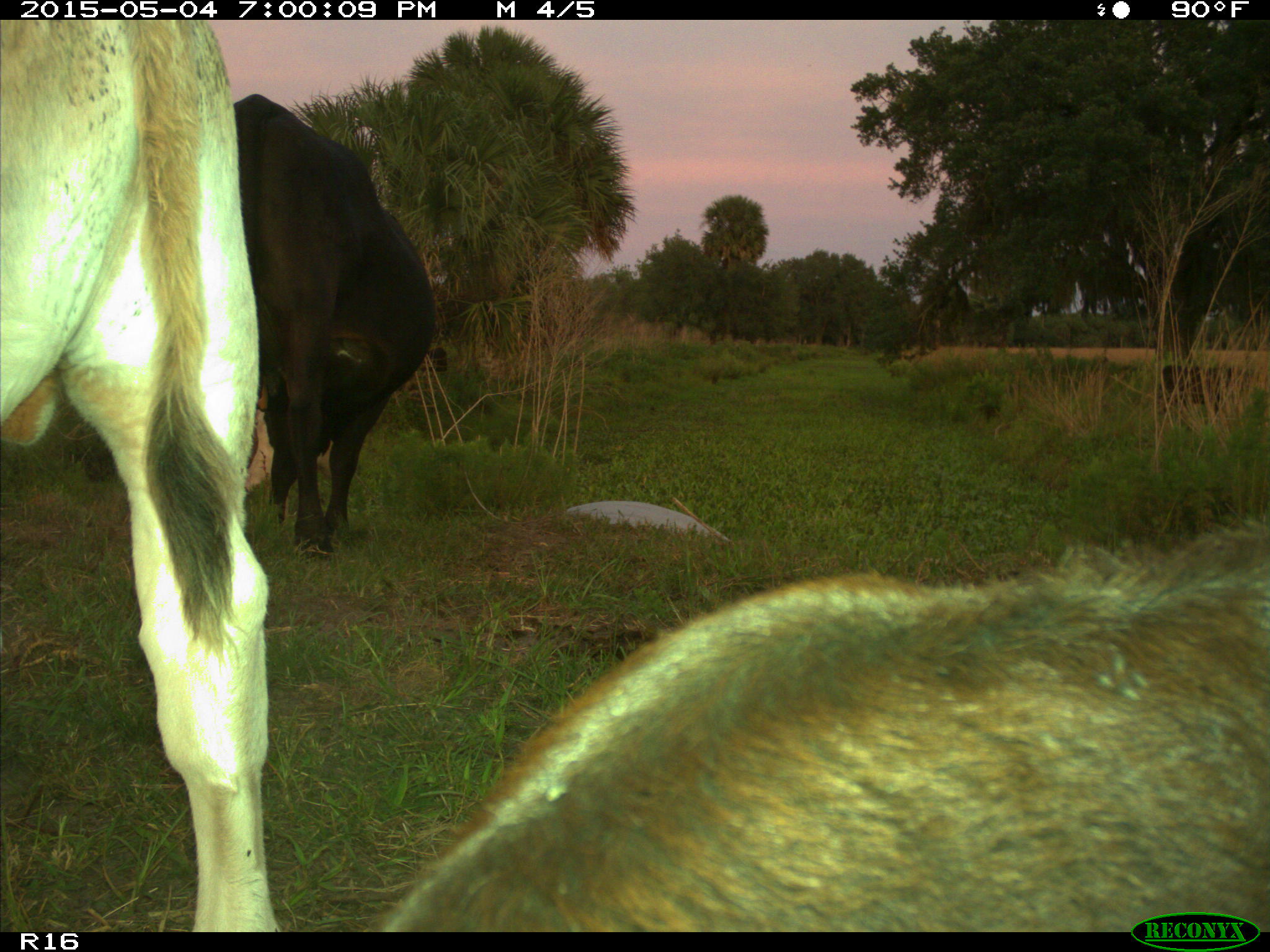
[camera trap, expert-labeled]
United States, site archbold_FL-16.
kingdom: Animalia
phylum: Chordata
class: Mammalia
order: Artiodactyla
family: Bovidae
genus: Bos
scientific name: Bos taurus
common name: domestic cow